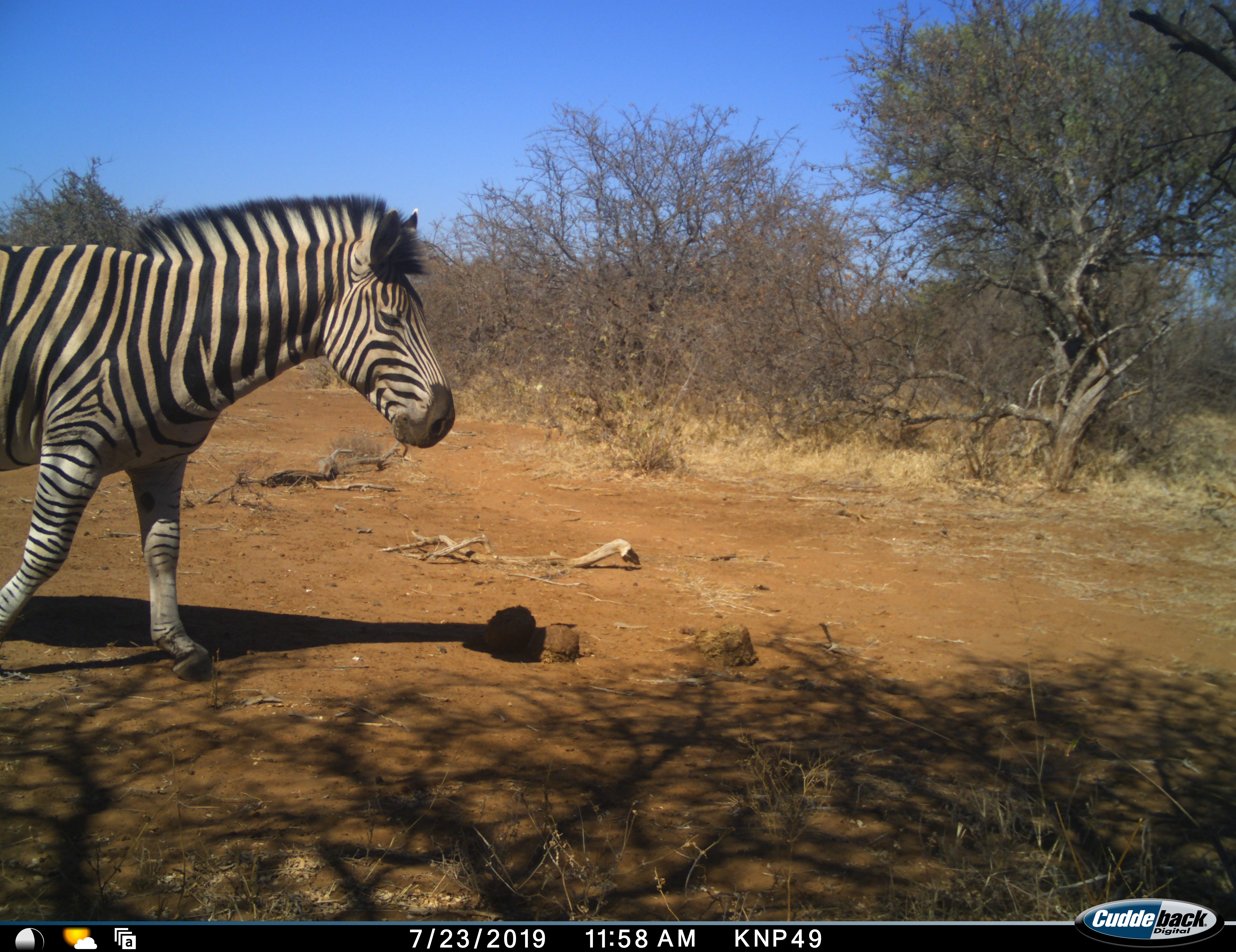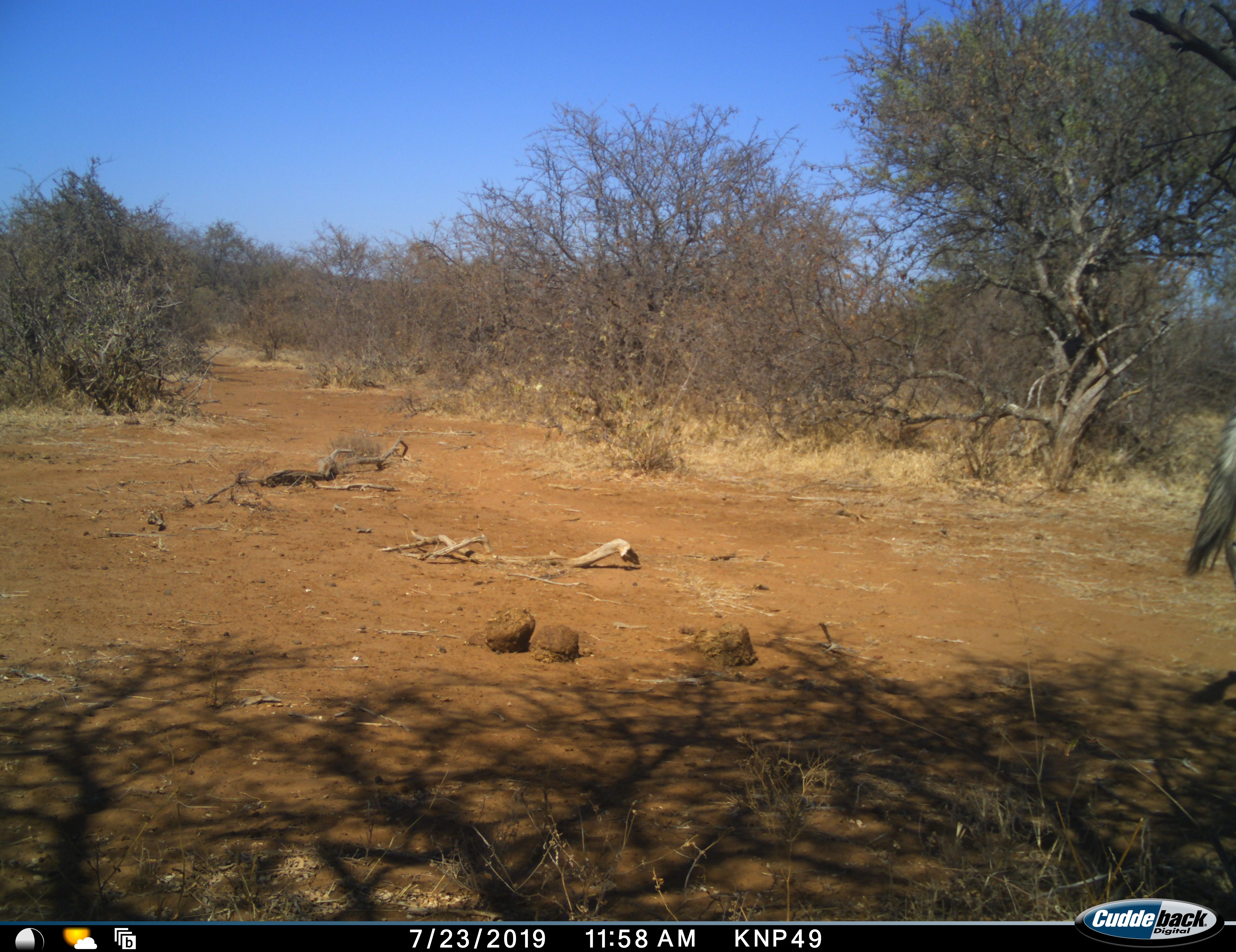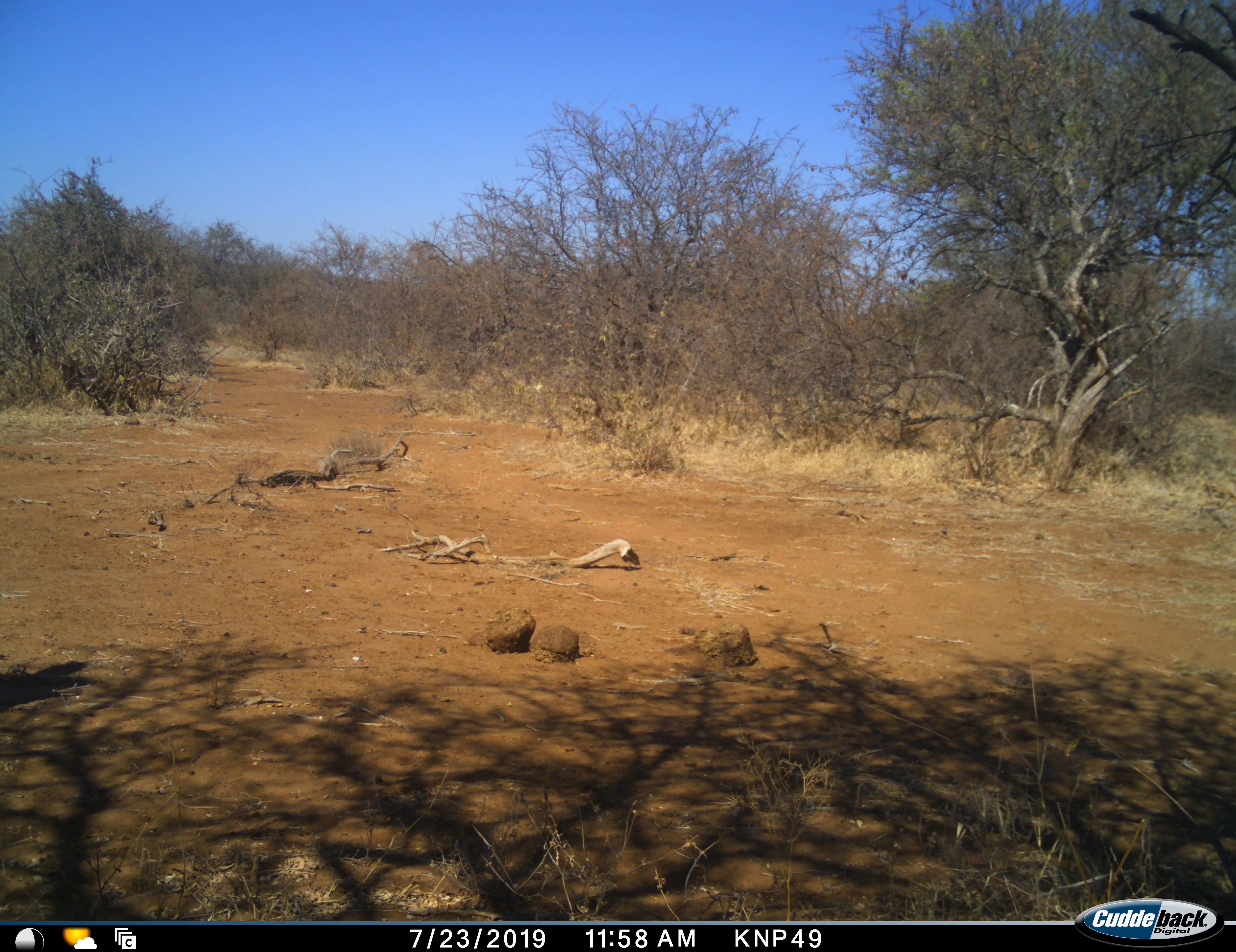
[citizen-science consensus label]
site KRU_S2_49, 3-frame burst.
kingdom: Animalia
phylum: Chordata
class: Mammalia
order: Perissodactyla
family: Equidae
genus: Equus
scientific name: Equus quagga burchellii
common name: burchell's zebra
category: zebraburchells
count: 1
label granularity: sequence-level